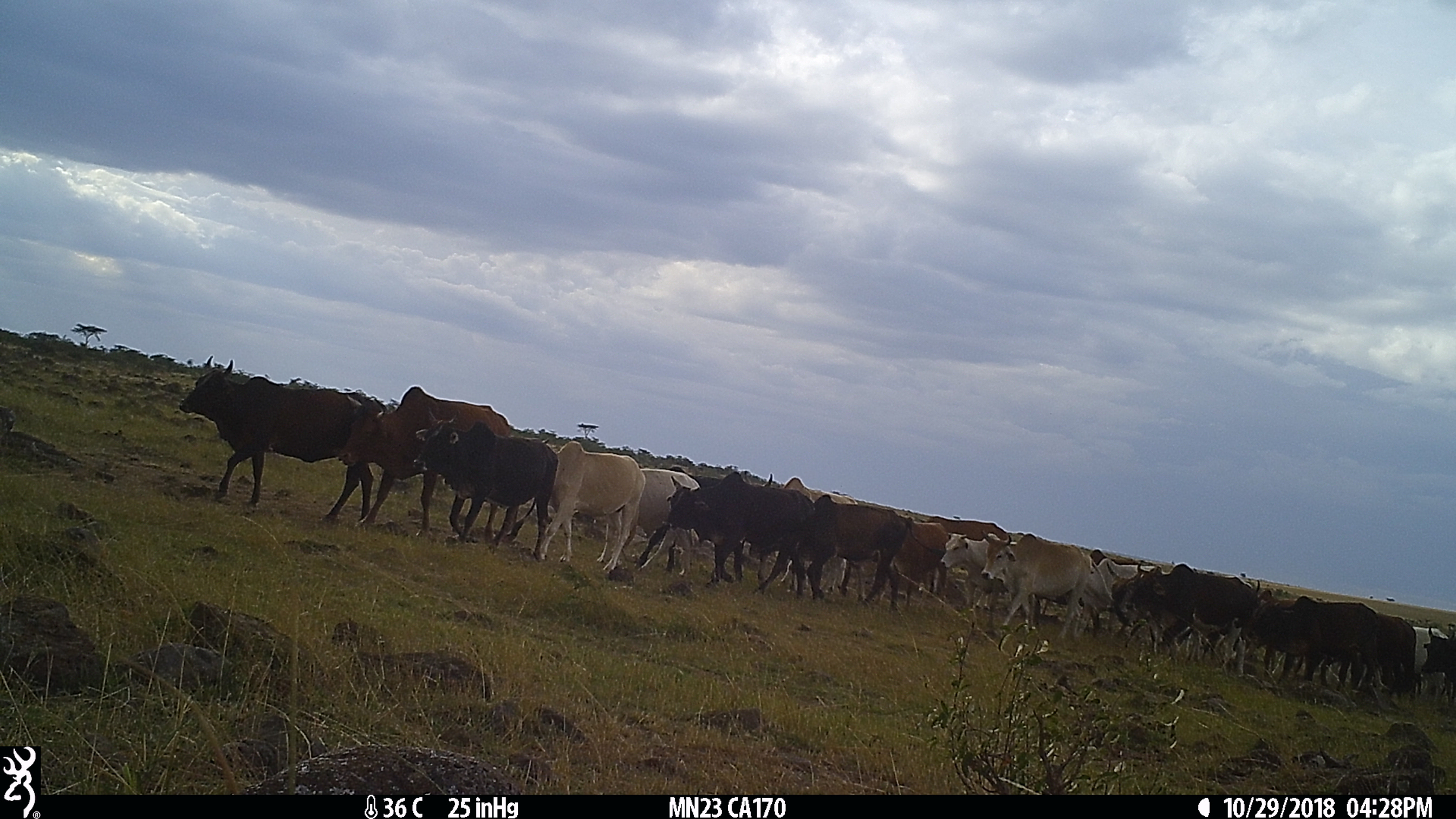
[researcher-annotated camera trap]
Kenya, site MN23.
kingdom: Animalia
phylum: Chordata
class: Mammalia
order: Artiodactyla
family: Bovidae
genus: Bos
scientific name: Bos taurus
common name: cattle